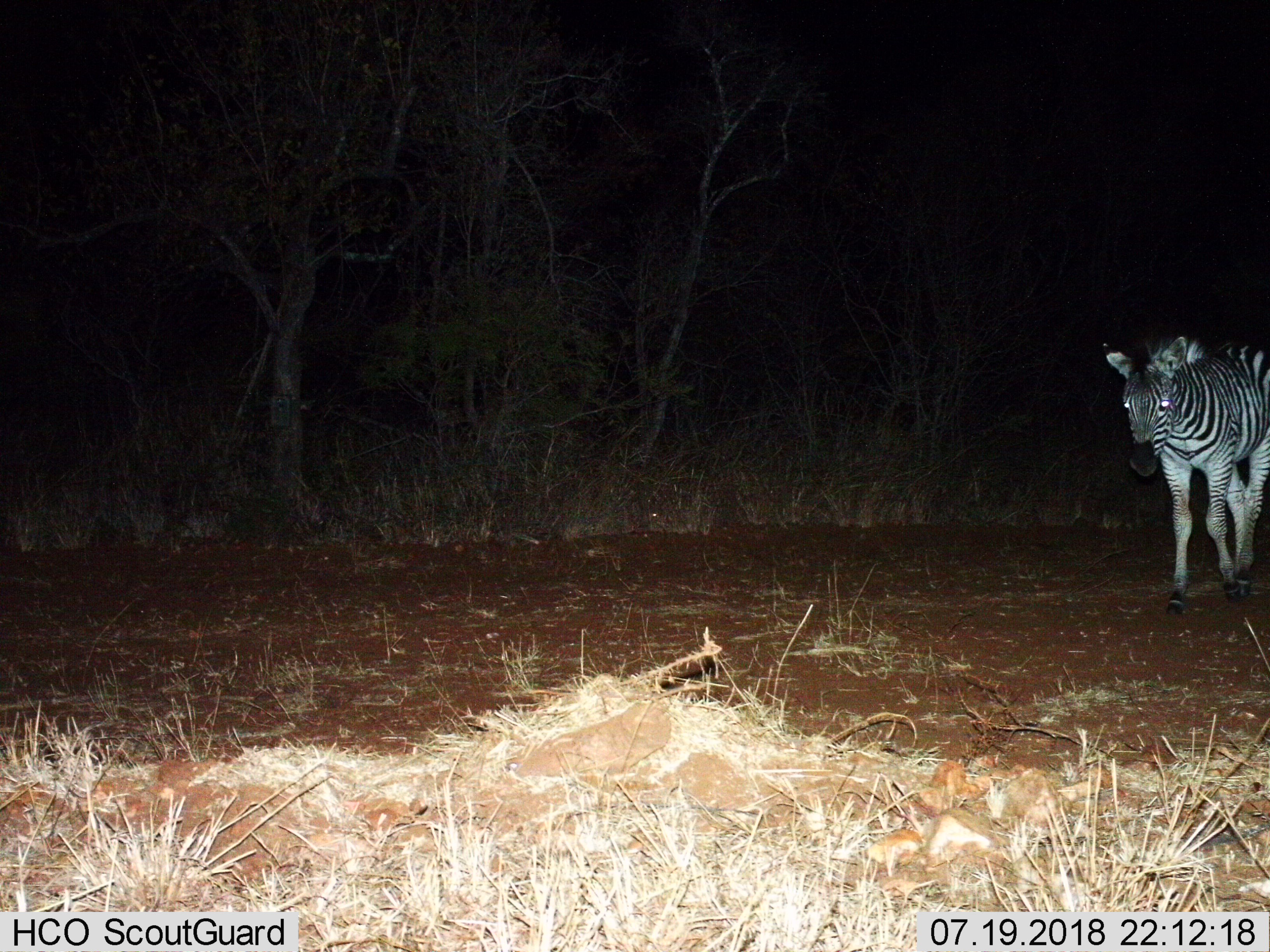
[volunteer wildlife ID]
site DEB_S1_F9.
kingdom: Animalia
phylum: Chordata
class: Mammalia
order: Perissodactyla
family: Equidae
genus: Equus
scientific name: Equus quagga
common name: plains zebra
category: zebraplains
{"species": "zebraplains (plains zebra) (Equus quagga)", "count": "1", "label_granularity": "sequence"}